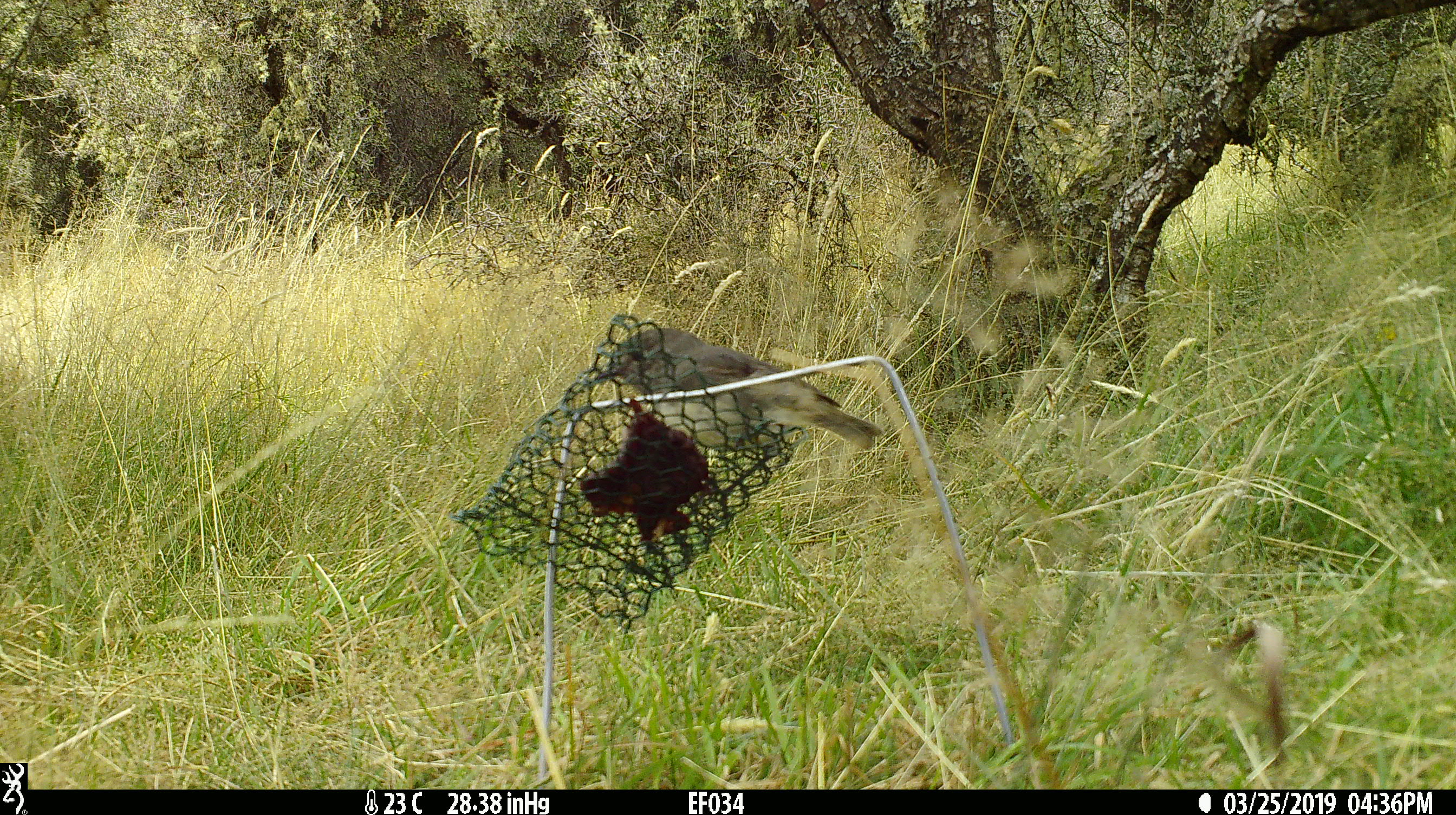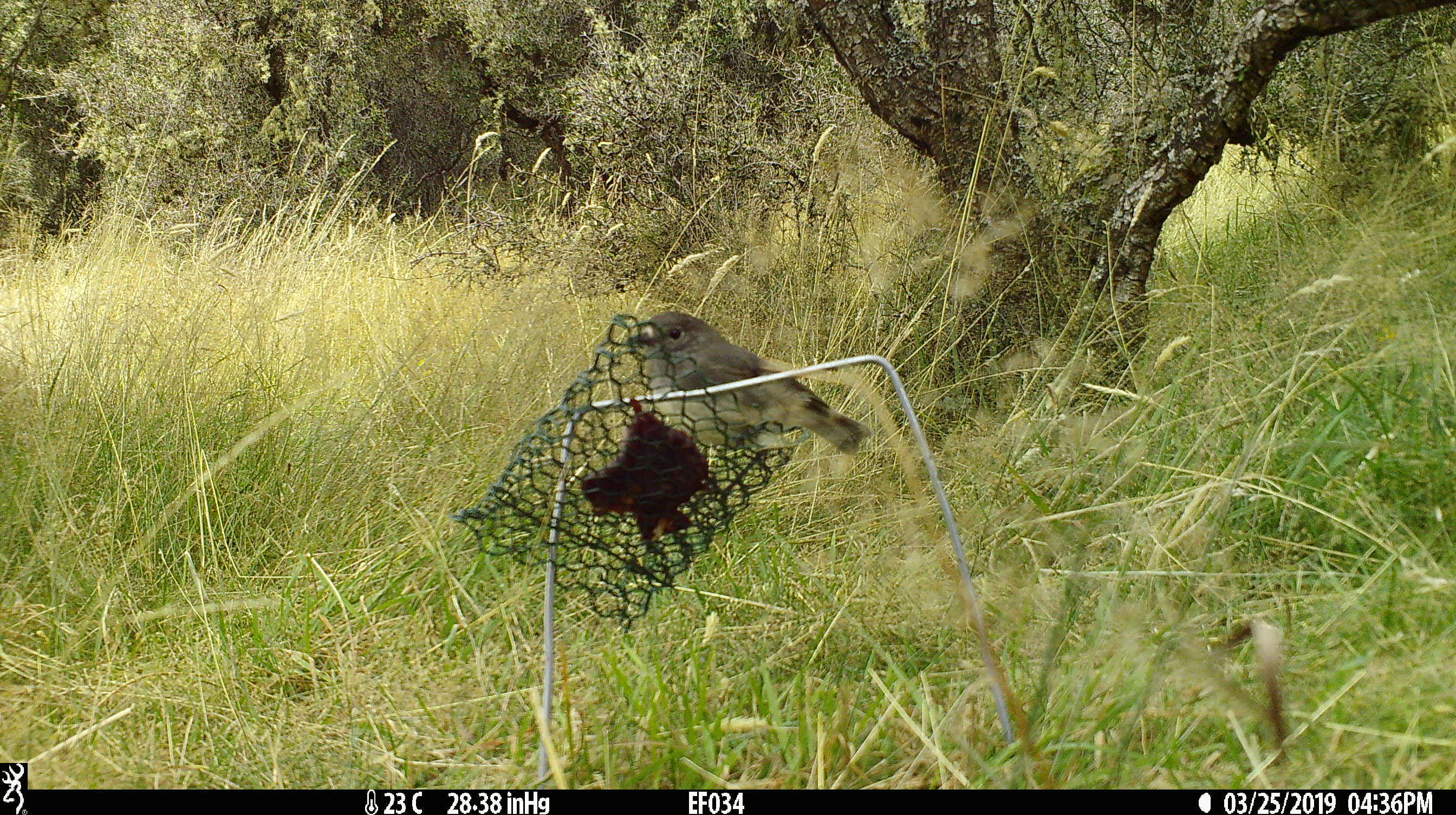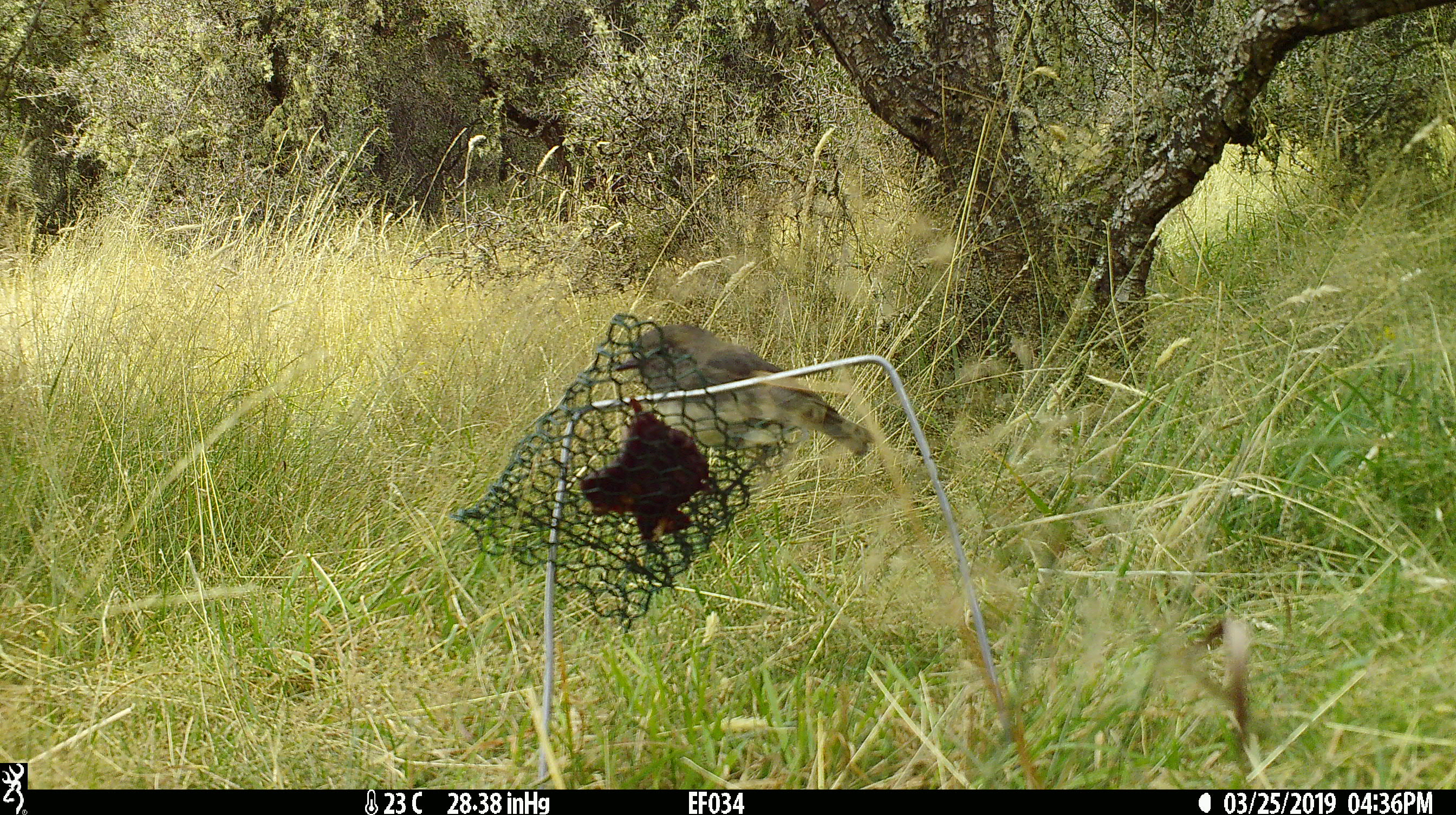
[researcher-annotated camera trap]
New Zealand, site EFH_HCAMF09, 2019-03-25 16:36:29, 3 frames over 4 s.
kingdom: Animalia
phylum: Chordata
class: Aves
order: Passeriformes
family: Petroicidae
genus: Petroica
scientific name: Petroica australis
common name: new zealand robin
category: robin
Robin (new zealand robin) (Petroica australis).